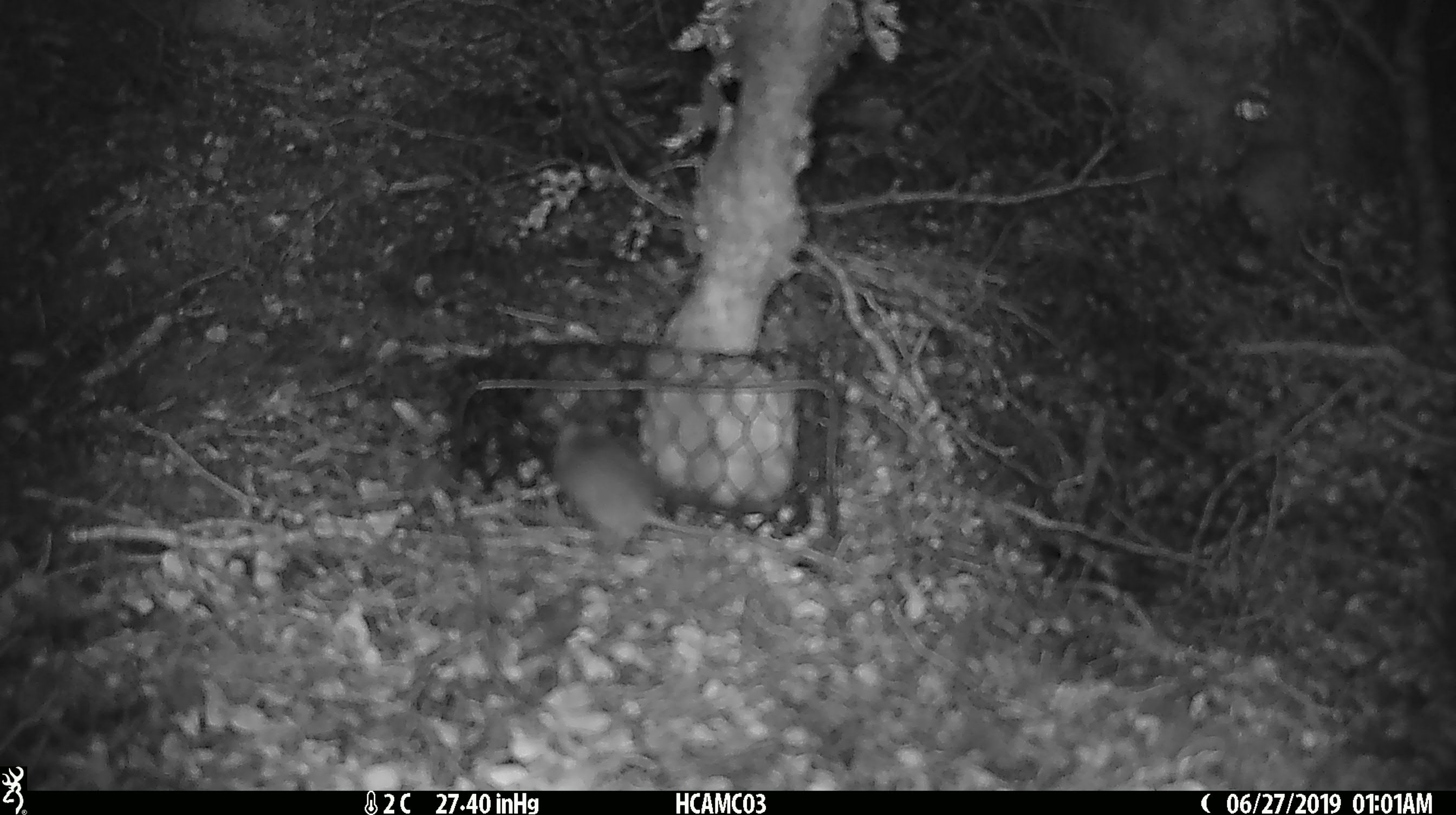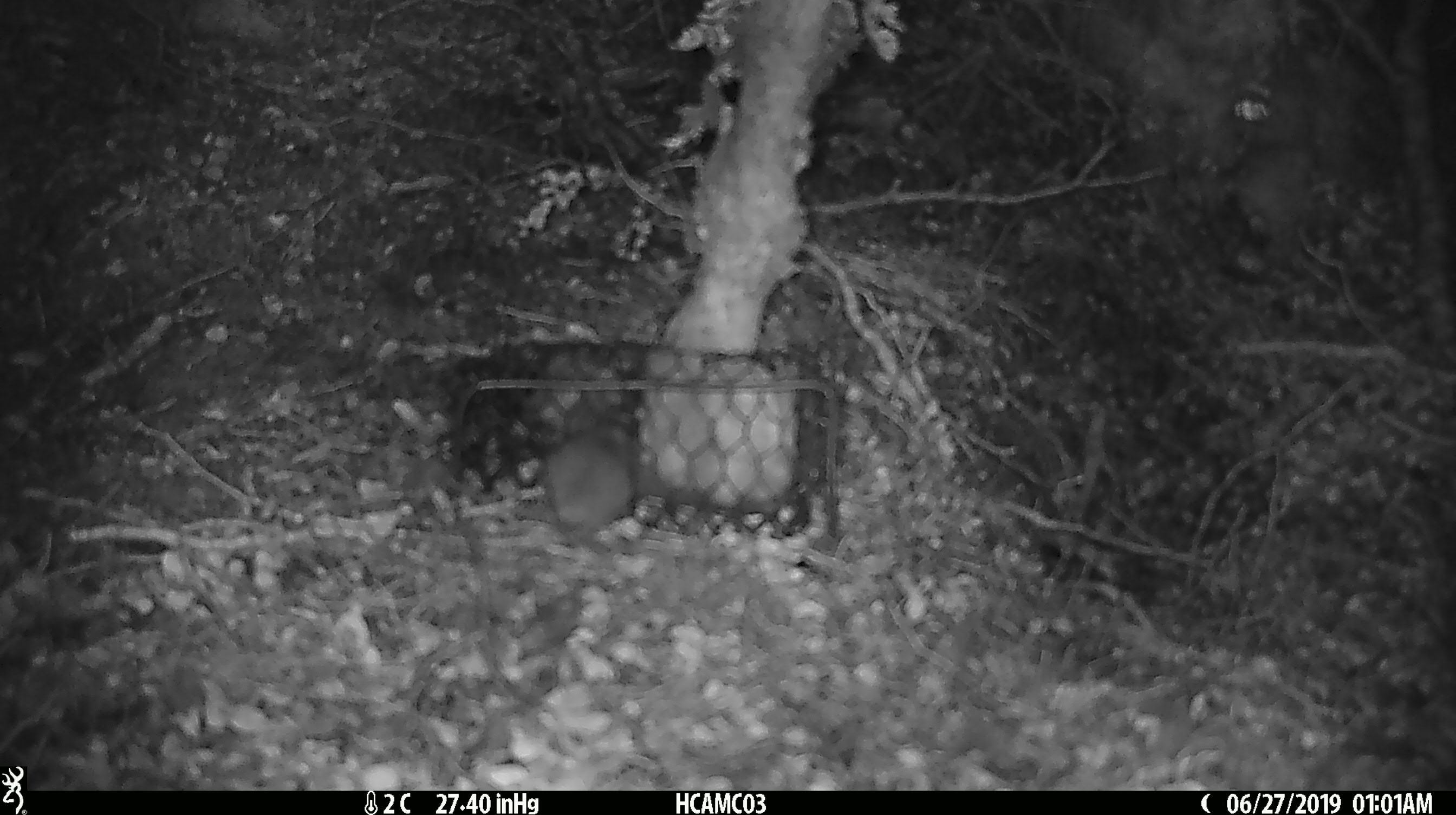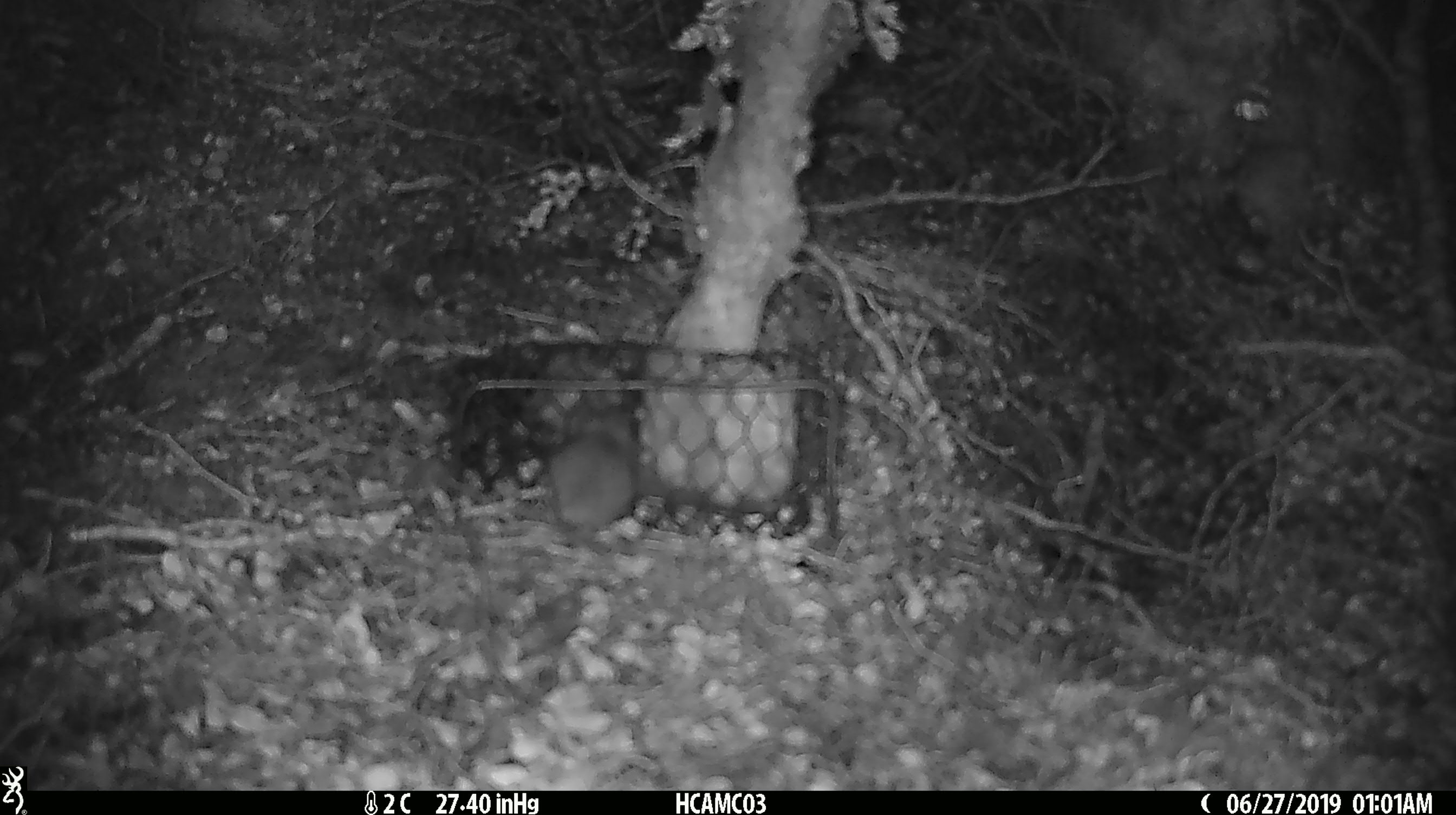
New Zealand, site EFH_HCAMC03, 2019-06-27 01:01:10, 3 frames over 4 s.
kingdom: Animalia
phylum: Chordata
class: Mammalia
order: Rodentia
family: Muridae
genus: Mus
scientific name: Mus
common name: mouse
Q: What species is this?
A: Mouse (Mus).